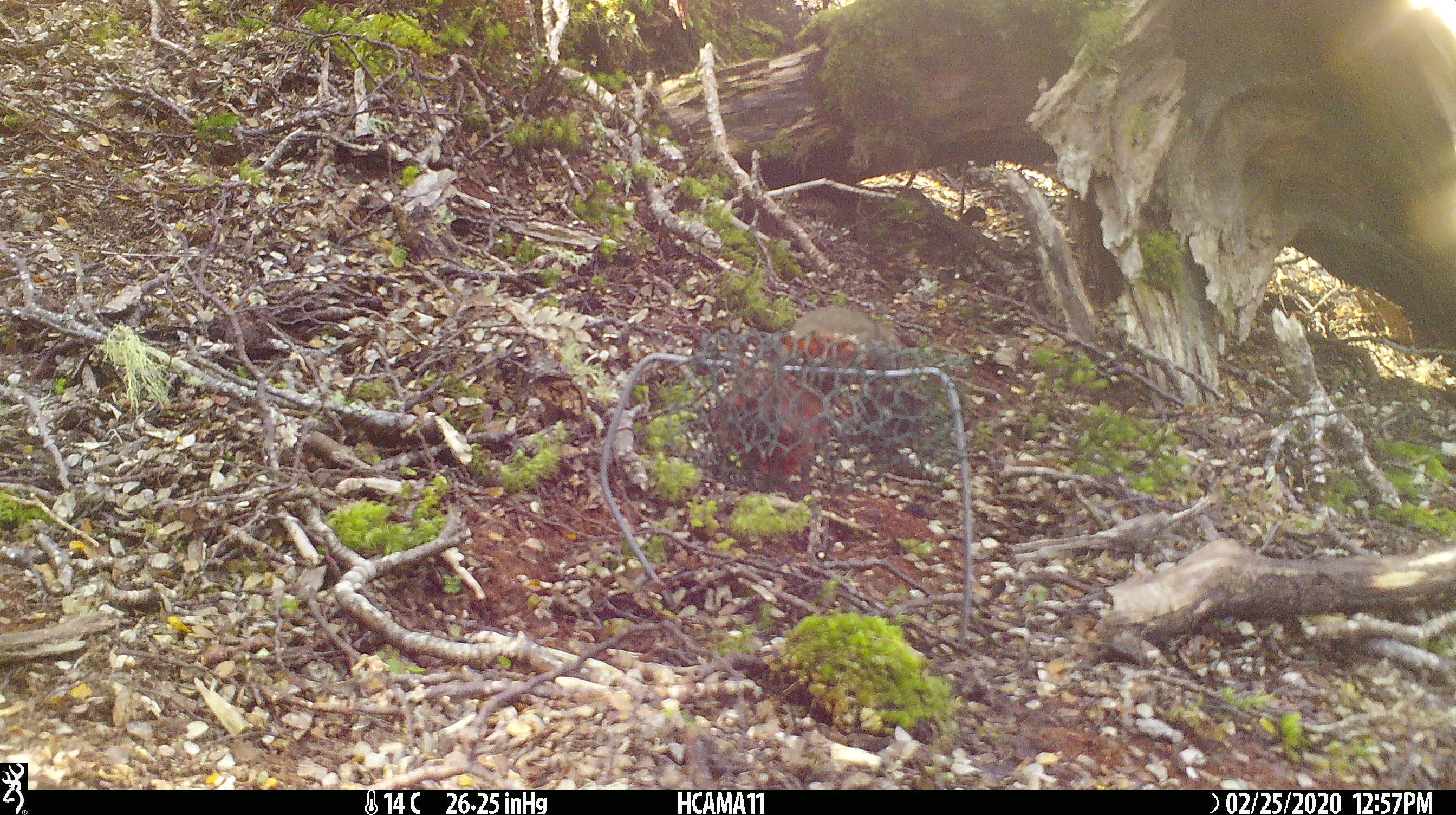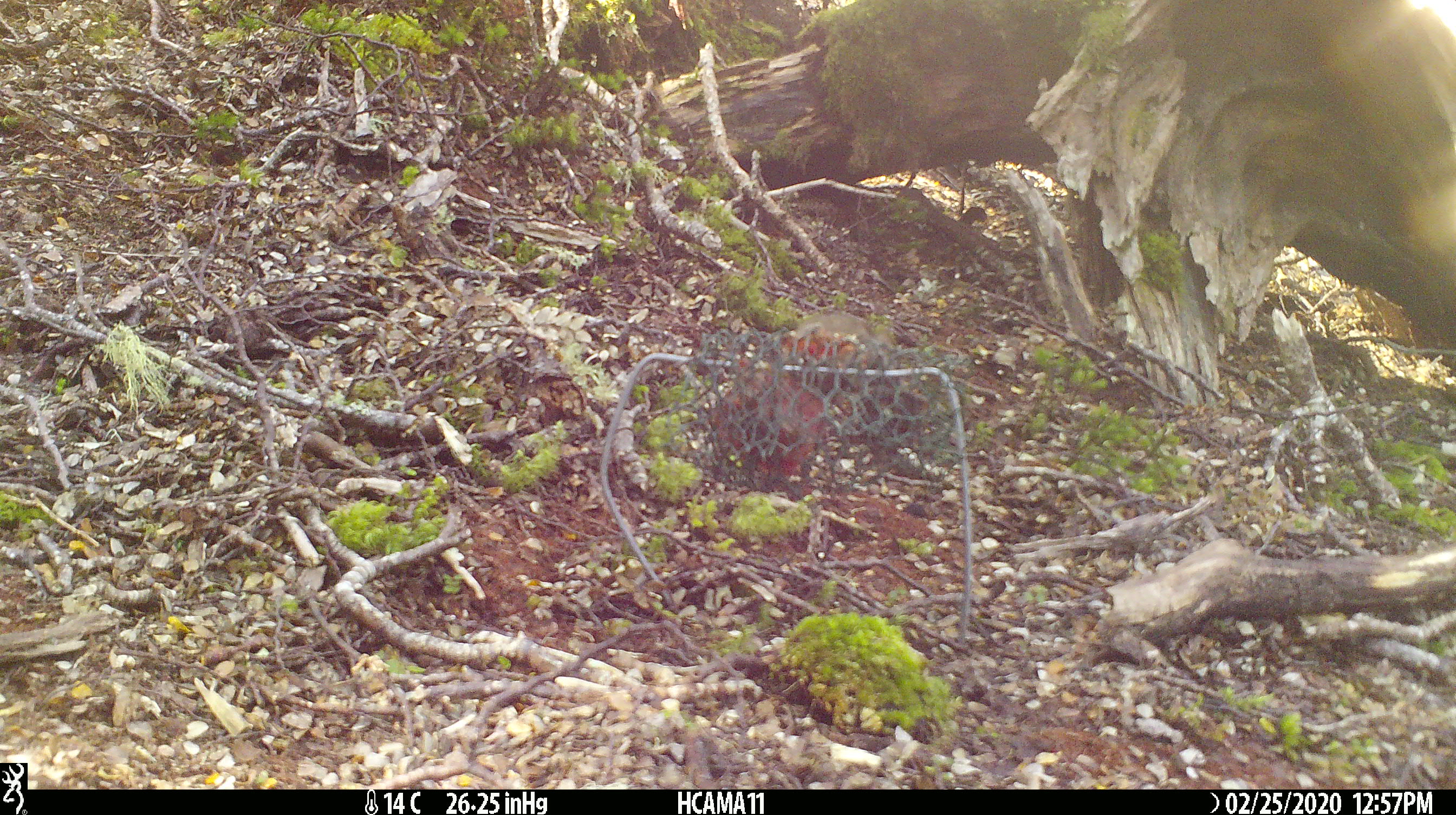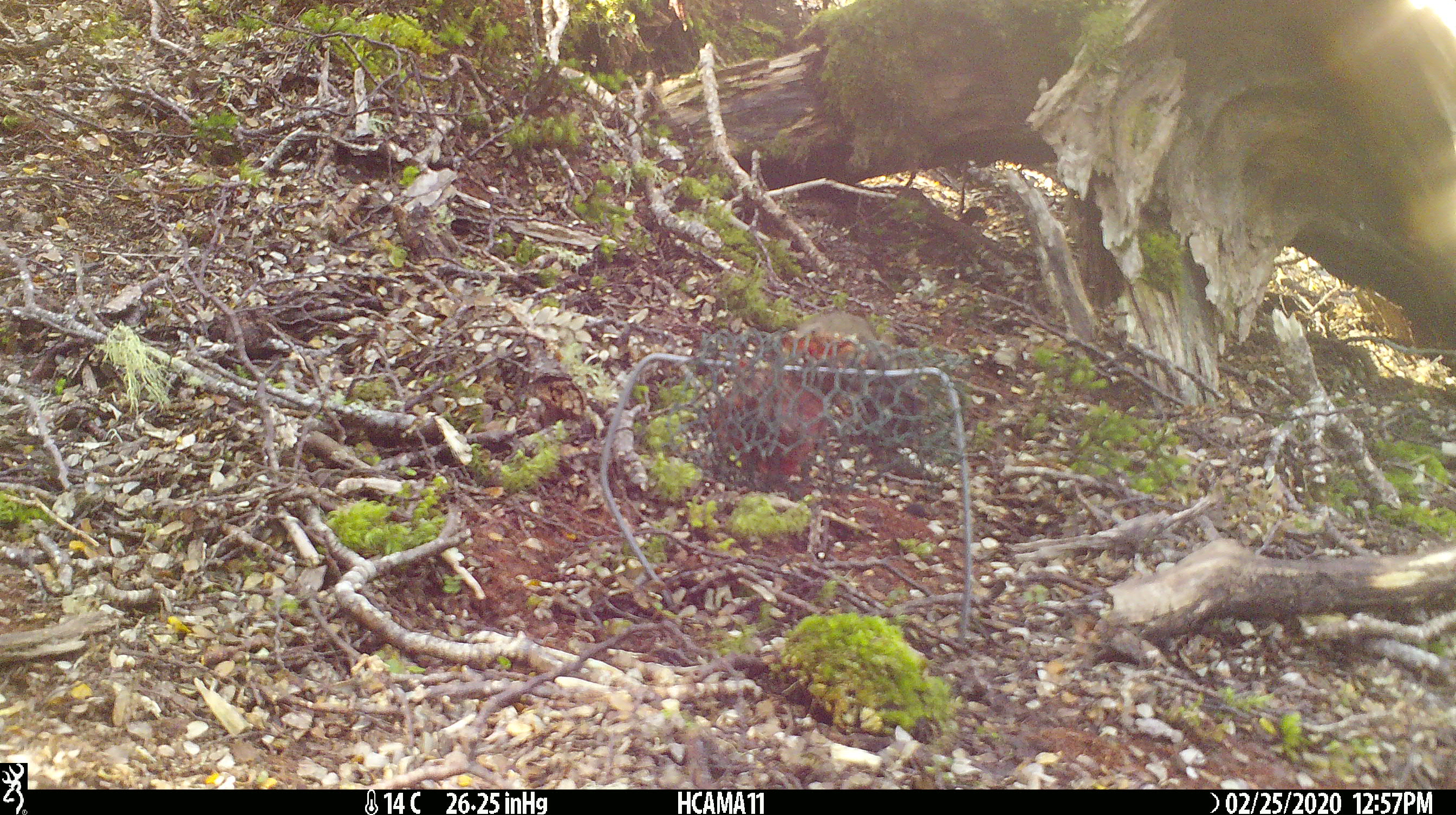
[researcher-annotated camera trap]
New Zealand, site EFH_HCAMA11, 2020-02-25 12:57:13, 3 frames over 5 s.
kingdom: Animalia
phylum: Chordata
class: Mammalia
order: Rodentia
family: Muridae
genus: Mus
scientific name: Mus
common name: mouse